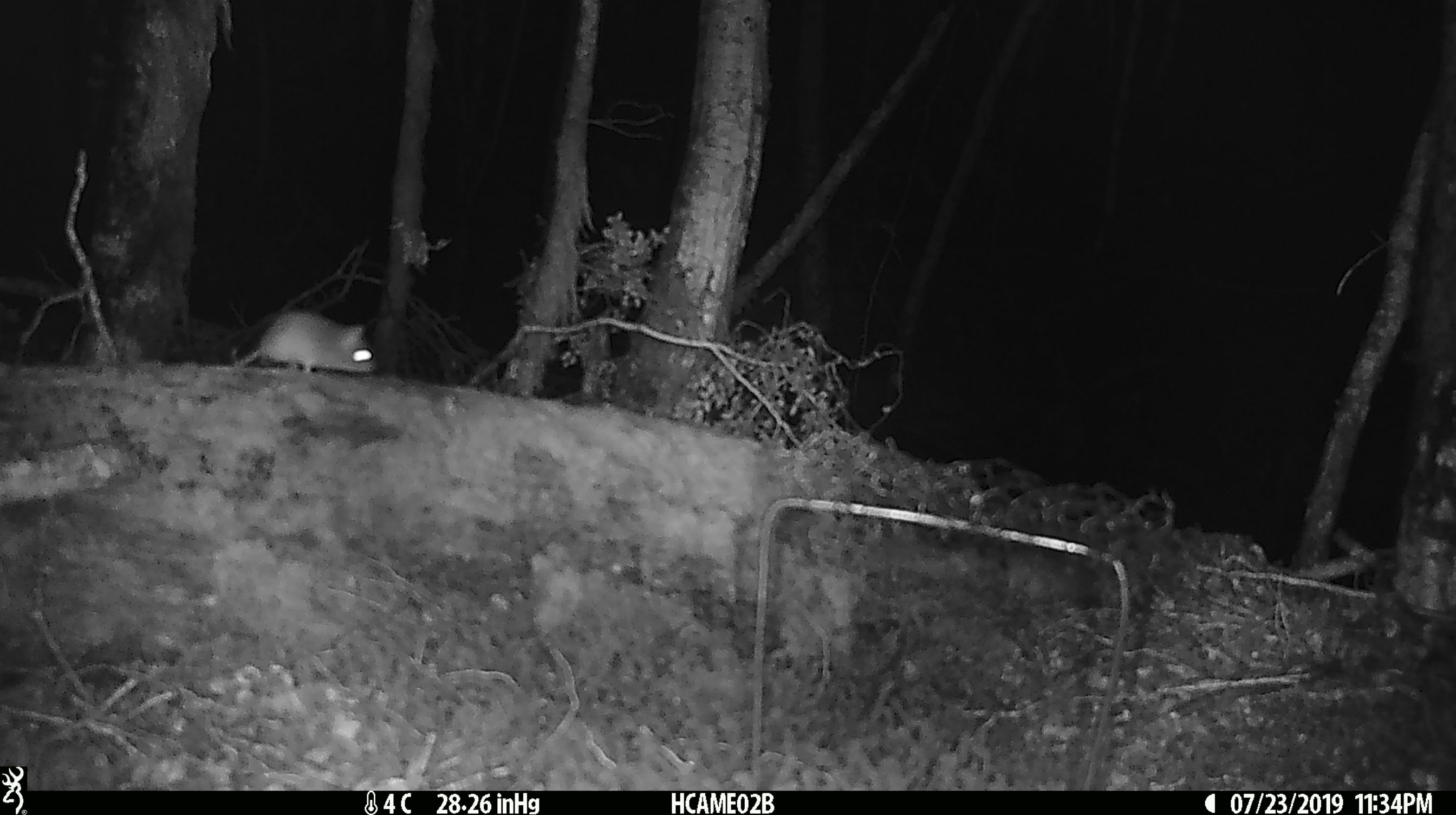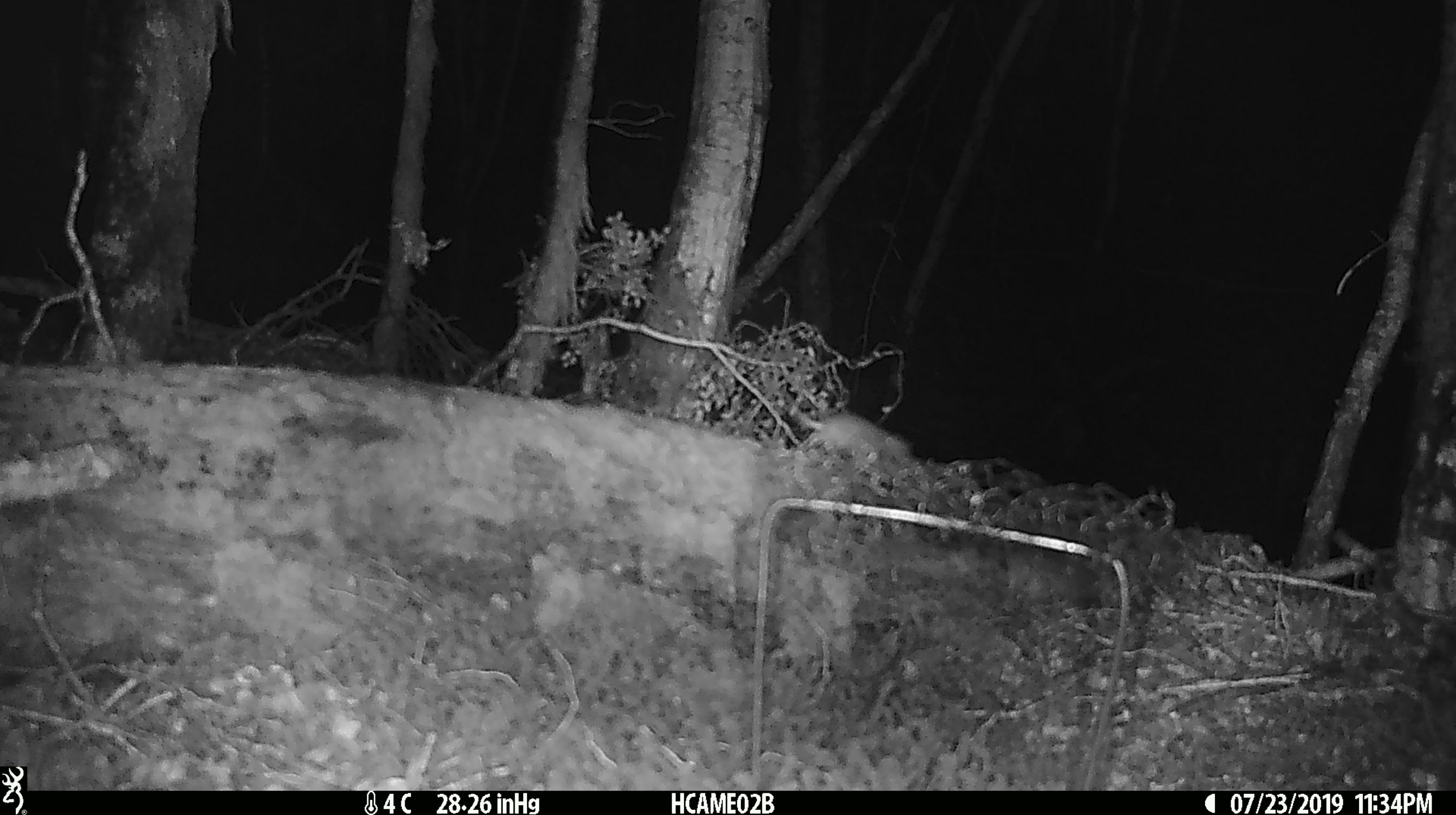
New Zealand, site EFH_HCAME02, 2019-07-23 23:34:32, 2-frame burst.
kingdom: Animalia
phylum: Chordata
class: Mammalia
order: Rodentia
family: Muridae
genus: Mus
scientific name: Mus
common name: mouse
Mouse (Mus).